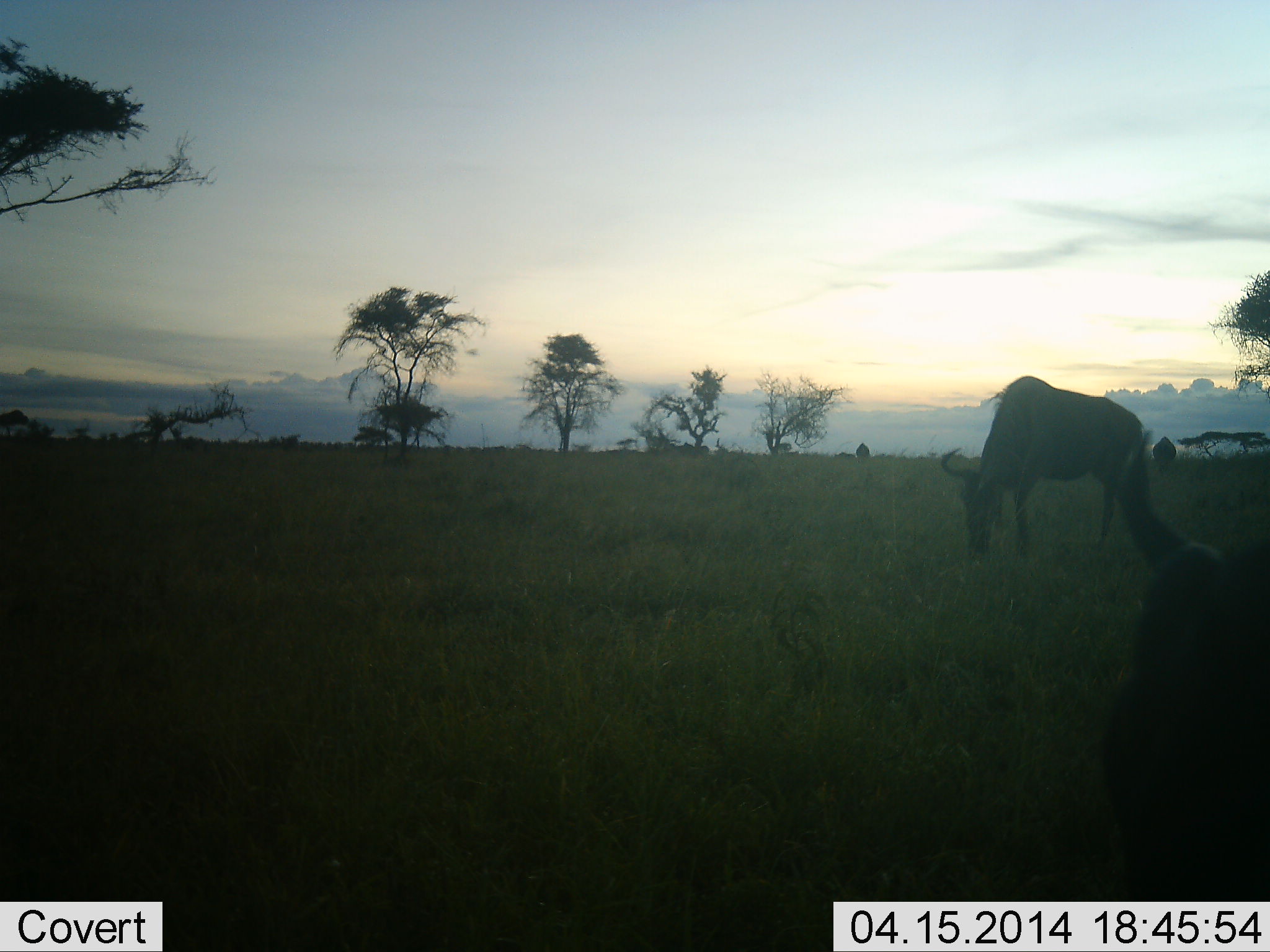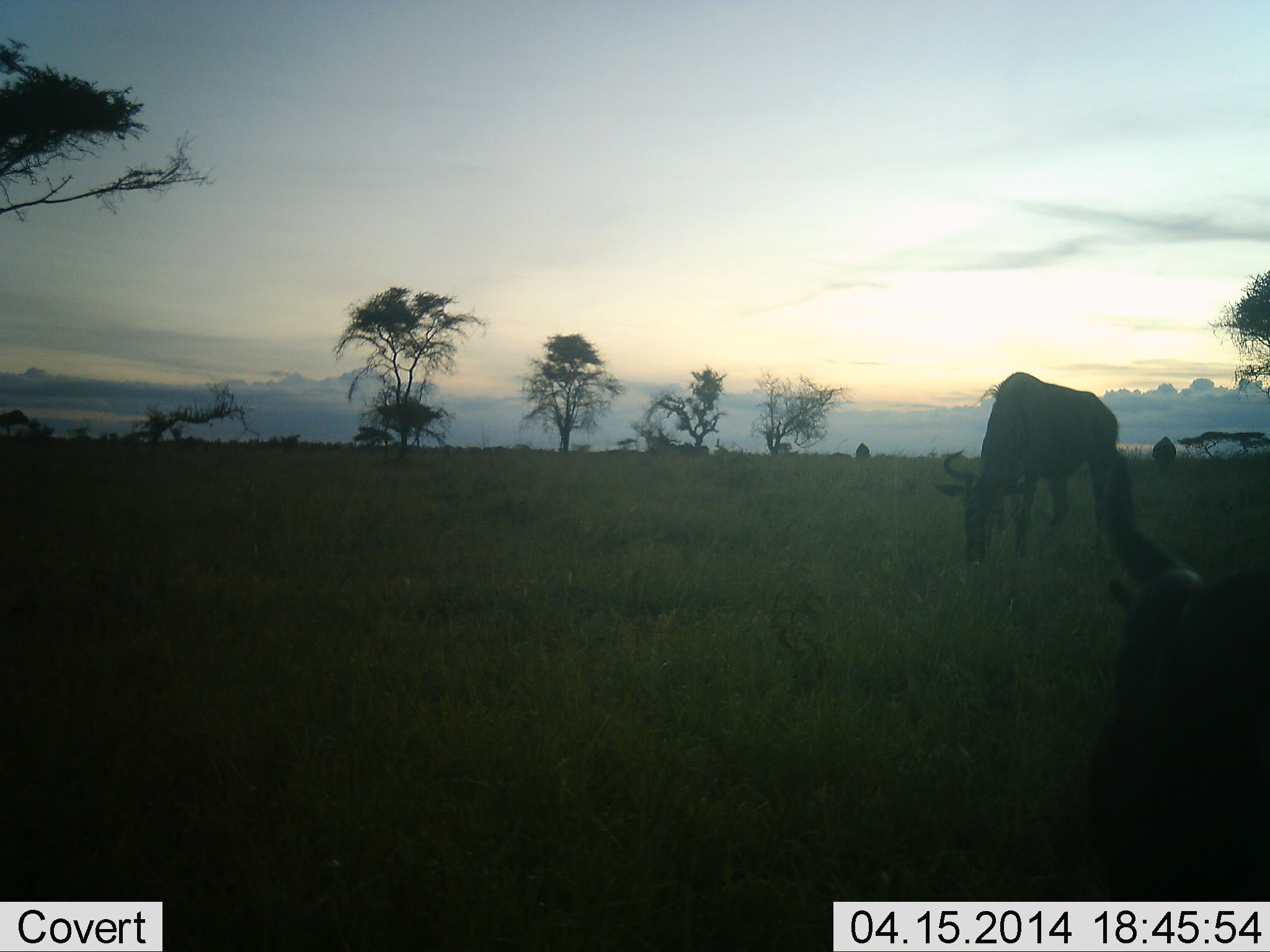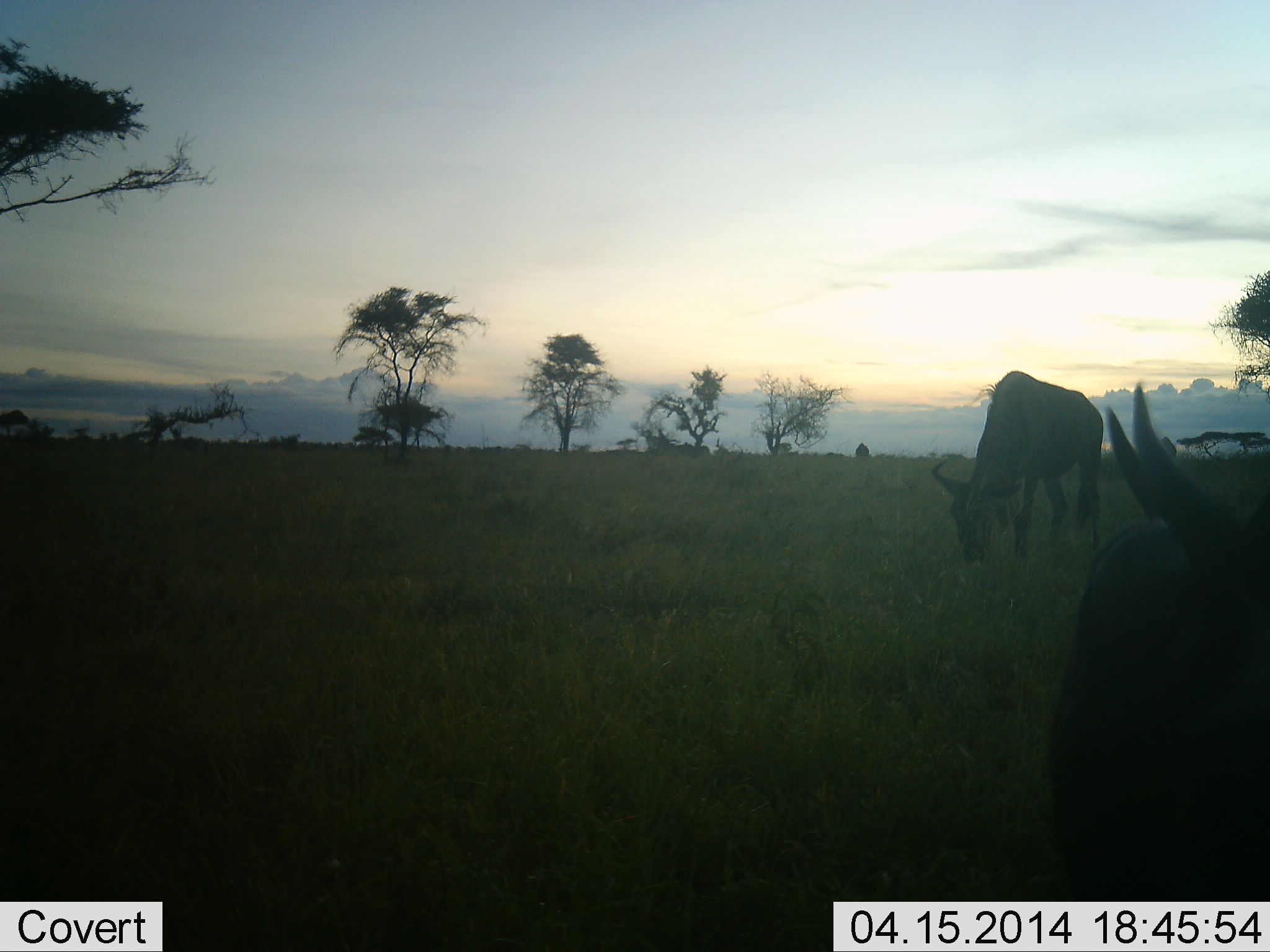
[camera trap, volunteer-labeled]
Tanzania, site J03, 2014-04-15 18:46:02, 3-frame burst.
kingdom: Animalia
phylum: Chordata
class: Mammalia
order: Artiodactyla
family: Bovidae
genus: Connochaetes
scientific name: Connochaetes taurinus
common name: blue wildebeest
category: wildebeest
Wildebeest (blue wildebeest) (Connochaetes taurinus), count 3. Behavior (volunteer vote fractions): standing 40%, resting 10%, moving 20%, interacting 0%. Young present (vote fraction): 0%. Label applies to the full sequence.